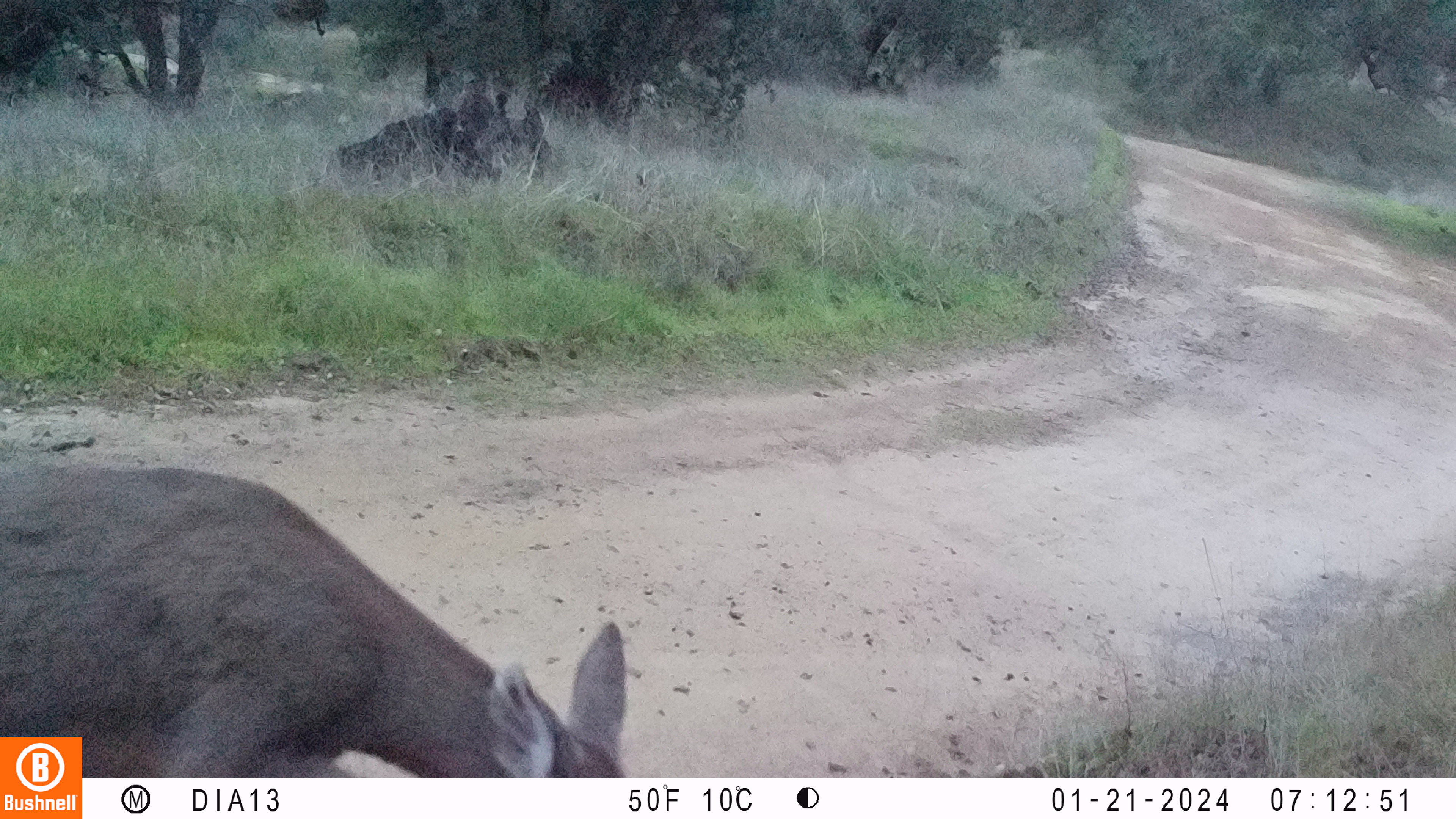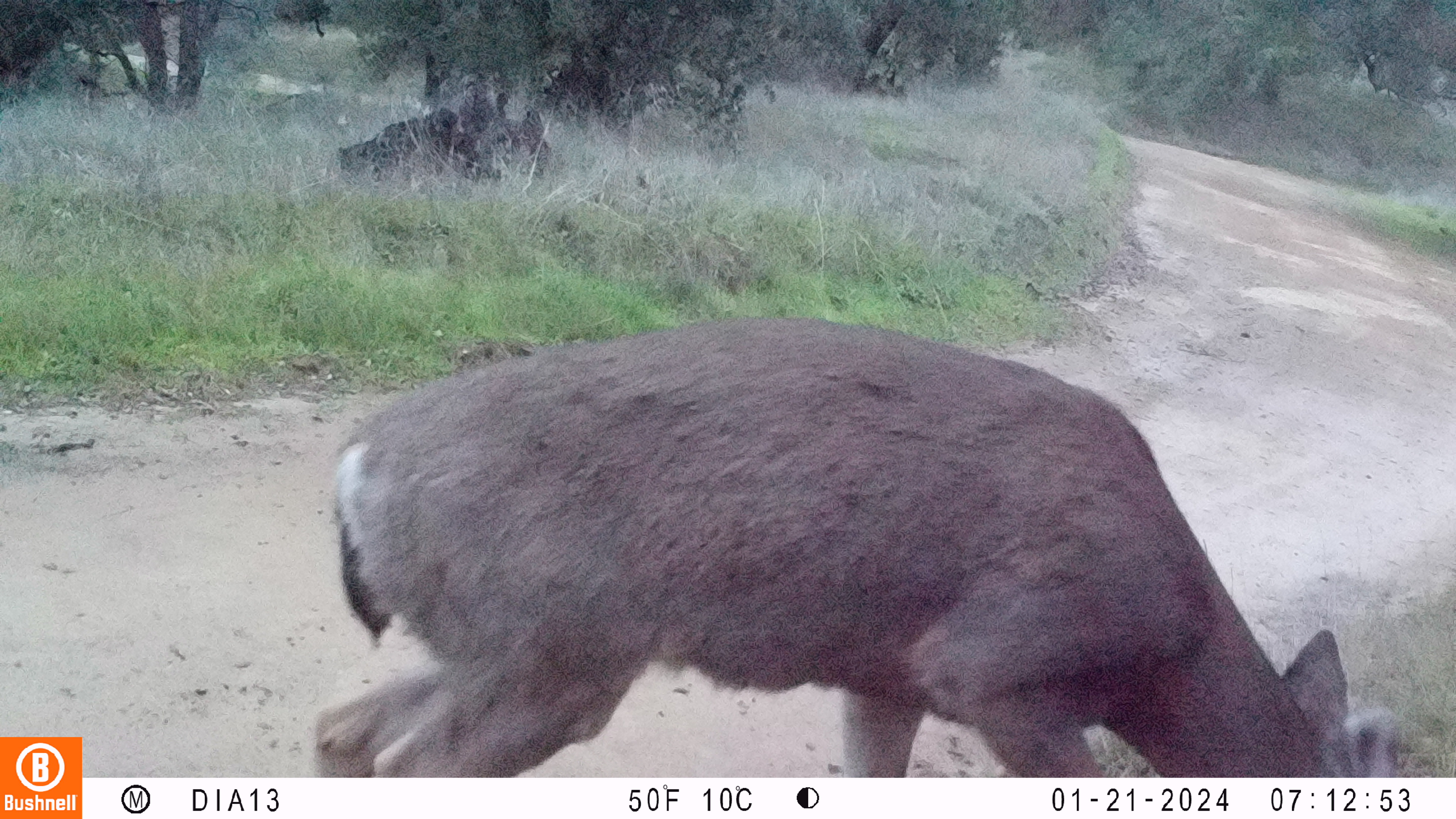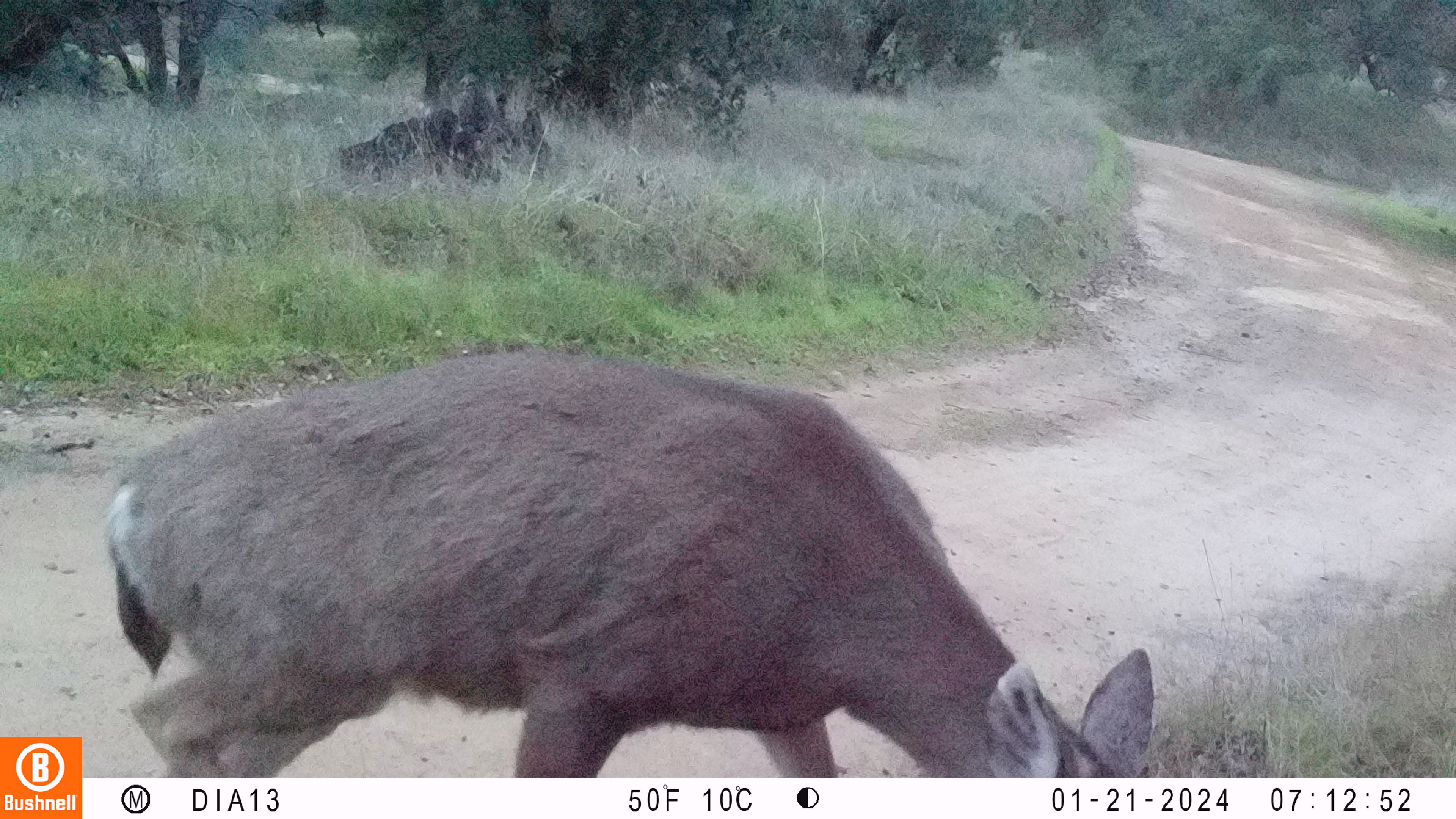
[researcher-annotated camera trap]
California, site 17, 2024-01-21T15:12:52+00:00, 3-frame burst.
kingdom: Animalia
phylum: Chordata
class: Mammalia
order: Artiodactyla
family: Cervidae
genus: Odocoileus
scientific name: Odocoileus hemionus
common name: mule deer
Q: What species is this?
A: Mule deer (Odocoileus hemionus).